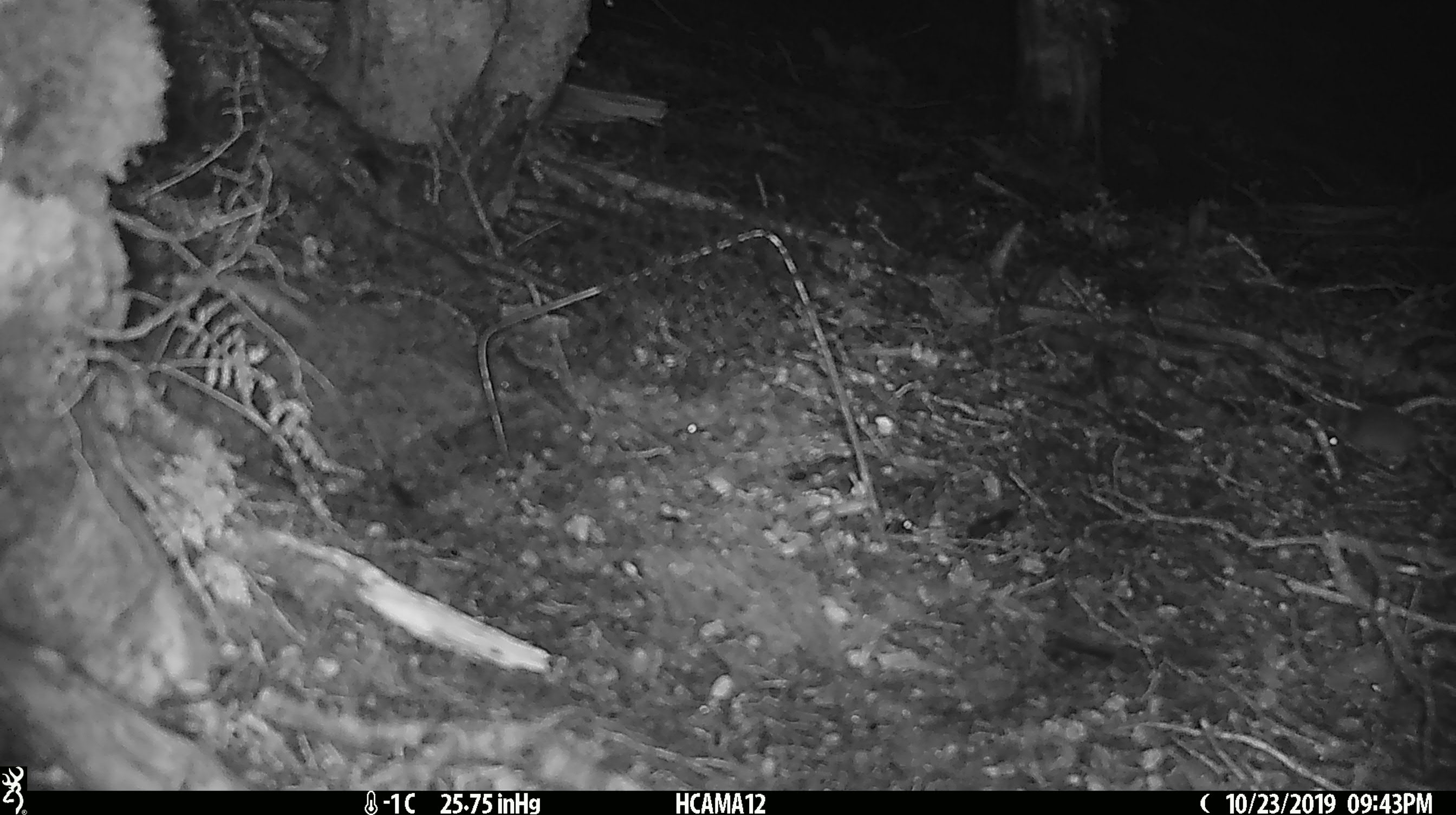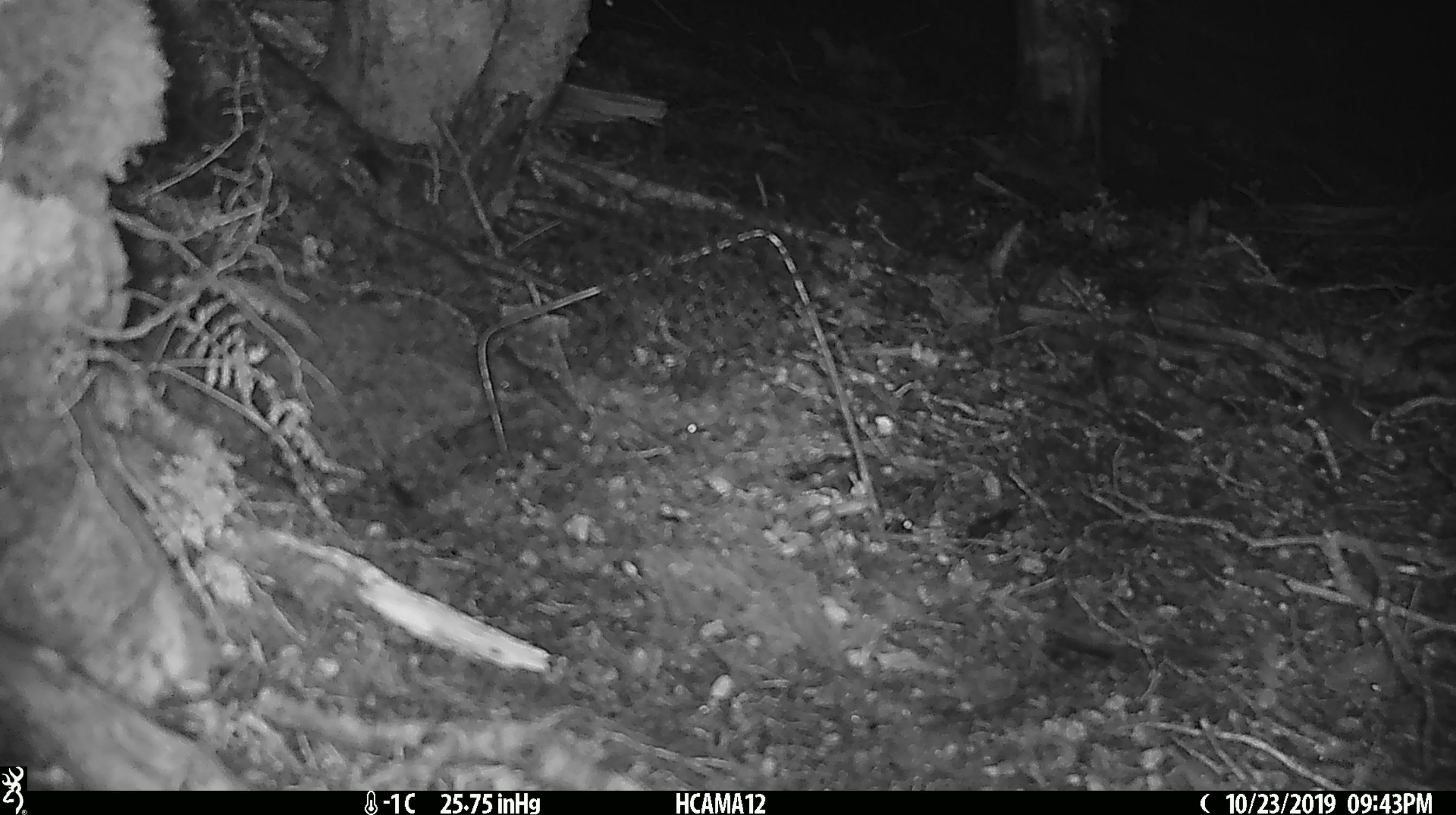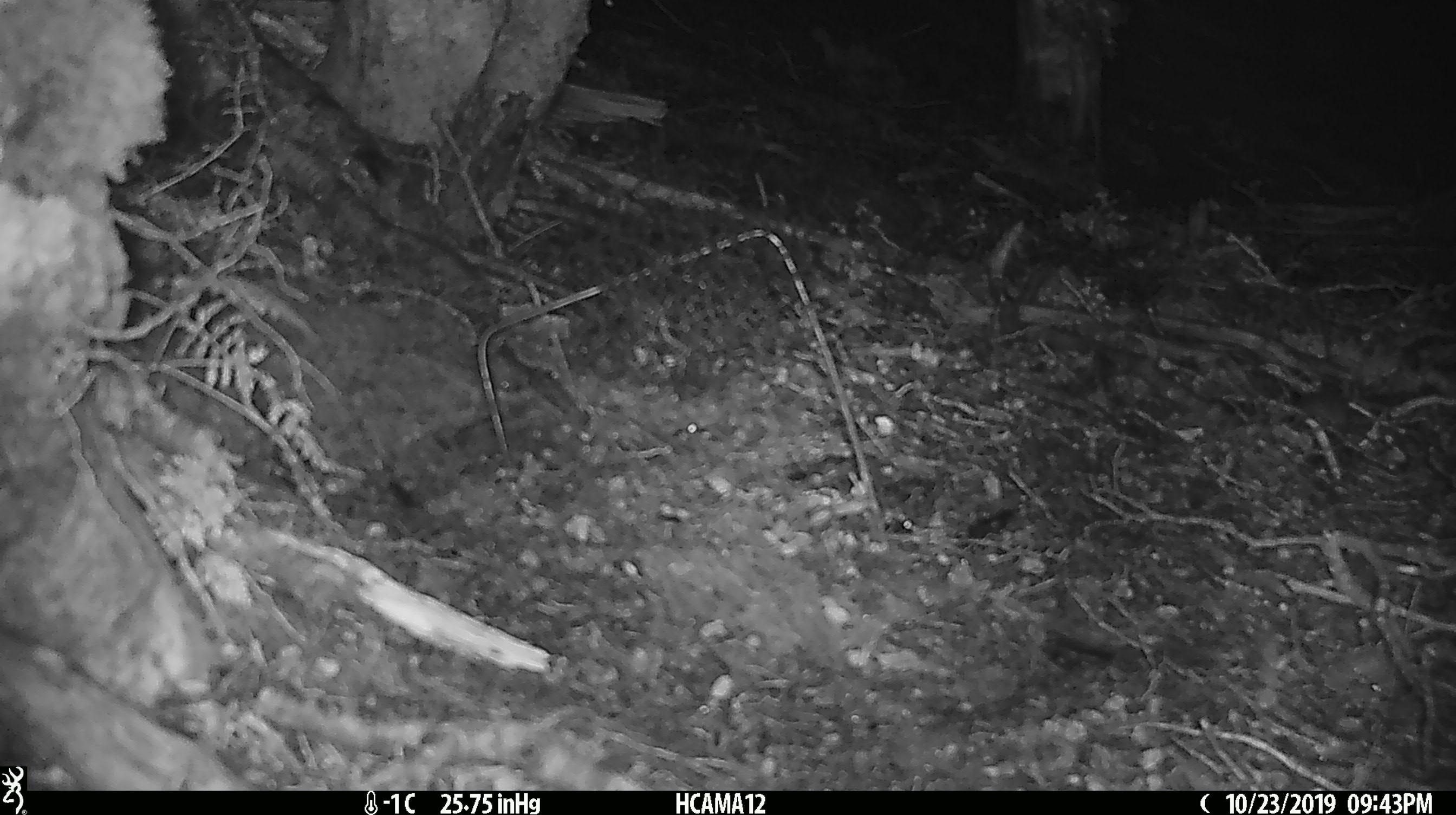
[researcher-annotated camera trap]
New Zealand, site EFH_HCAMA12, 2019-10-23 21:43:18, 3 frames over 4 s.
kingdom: Animalia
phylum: Chordata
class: Mammalia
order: Rodentia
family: Muridae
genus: Mus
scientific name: Mus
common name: mouse